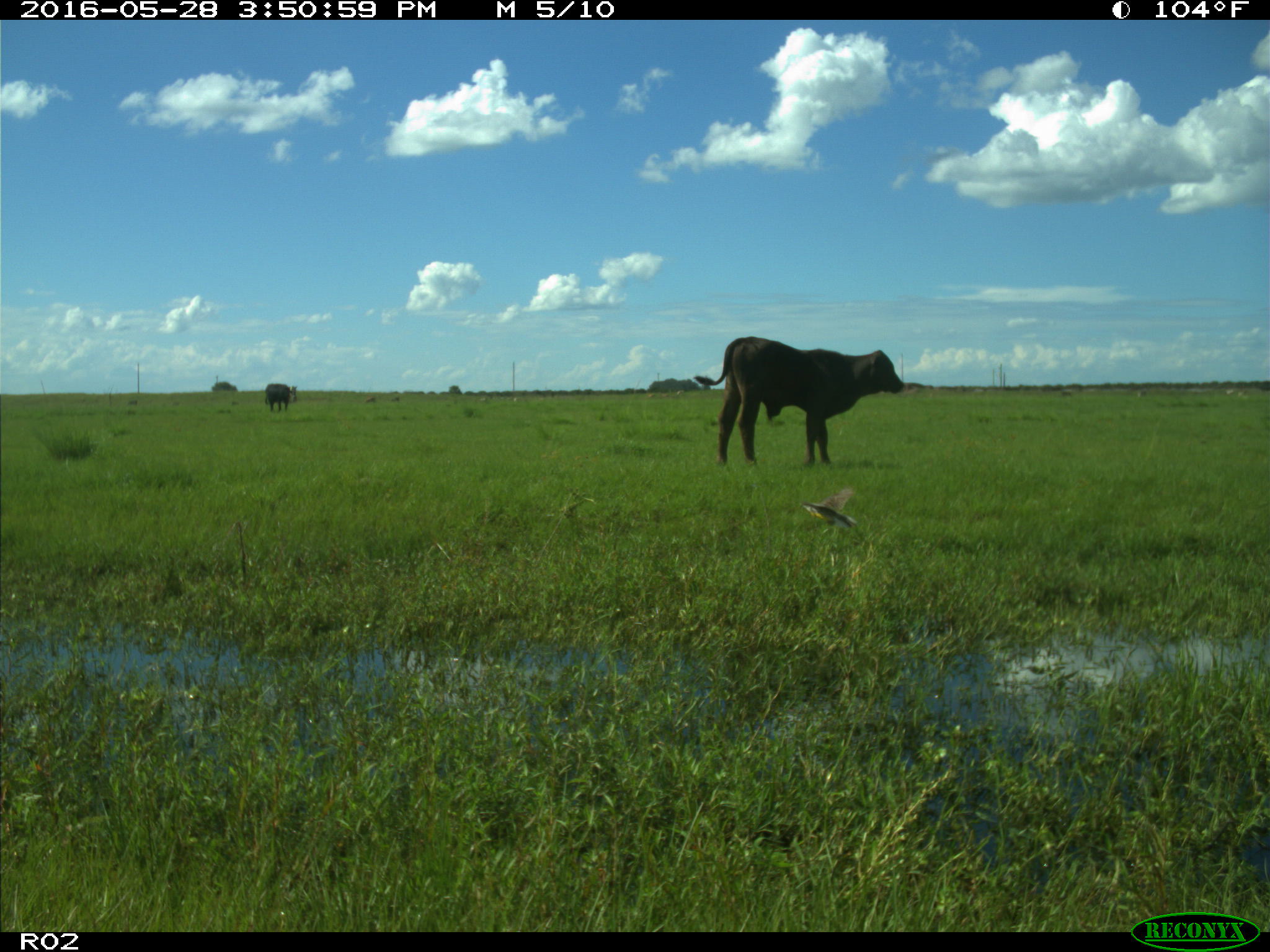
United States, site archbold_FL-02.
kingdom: Animalia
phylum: Chordata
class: Mammalia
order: Artiodactyla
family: Bovidae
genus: Bos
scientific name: Bos taurus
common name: domestic cow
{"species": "Bos taurus (domestic cow)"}